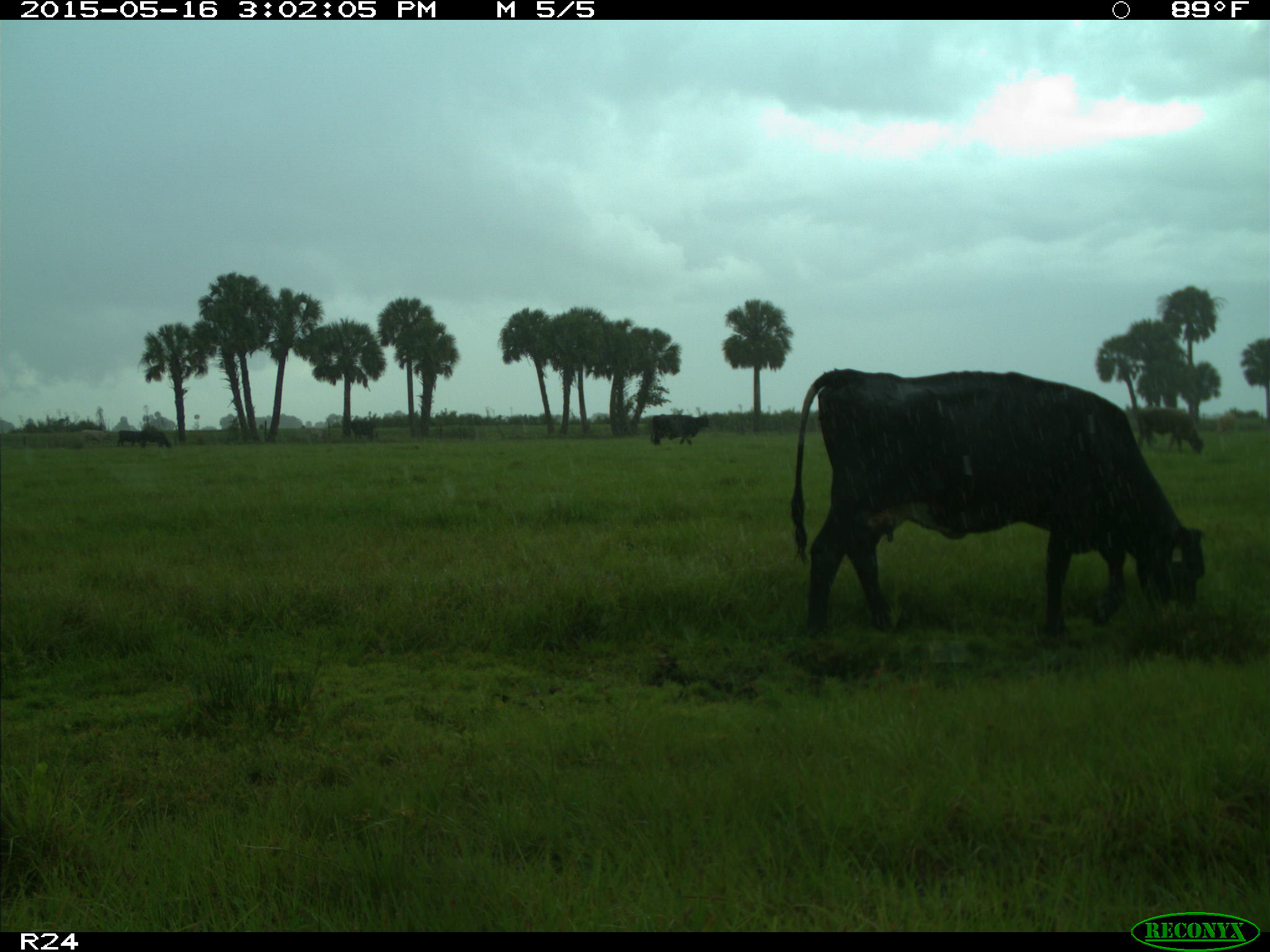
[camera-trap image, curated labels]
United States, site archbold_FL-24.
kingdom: Animalia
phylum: Chordata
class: Mammalia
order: Artiodactyla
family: Bovidae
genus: Bos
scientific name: Bos taurus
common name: domestic cow